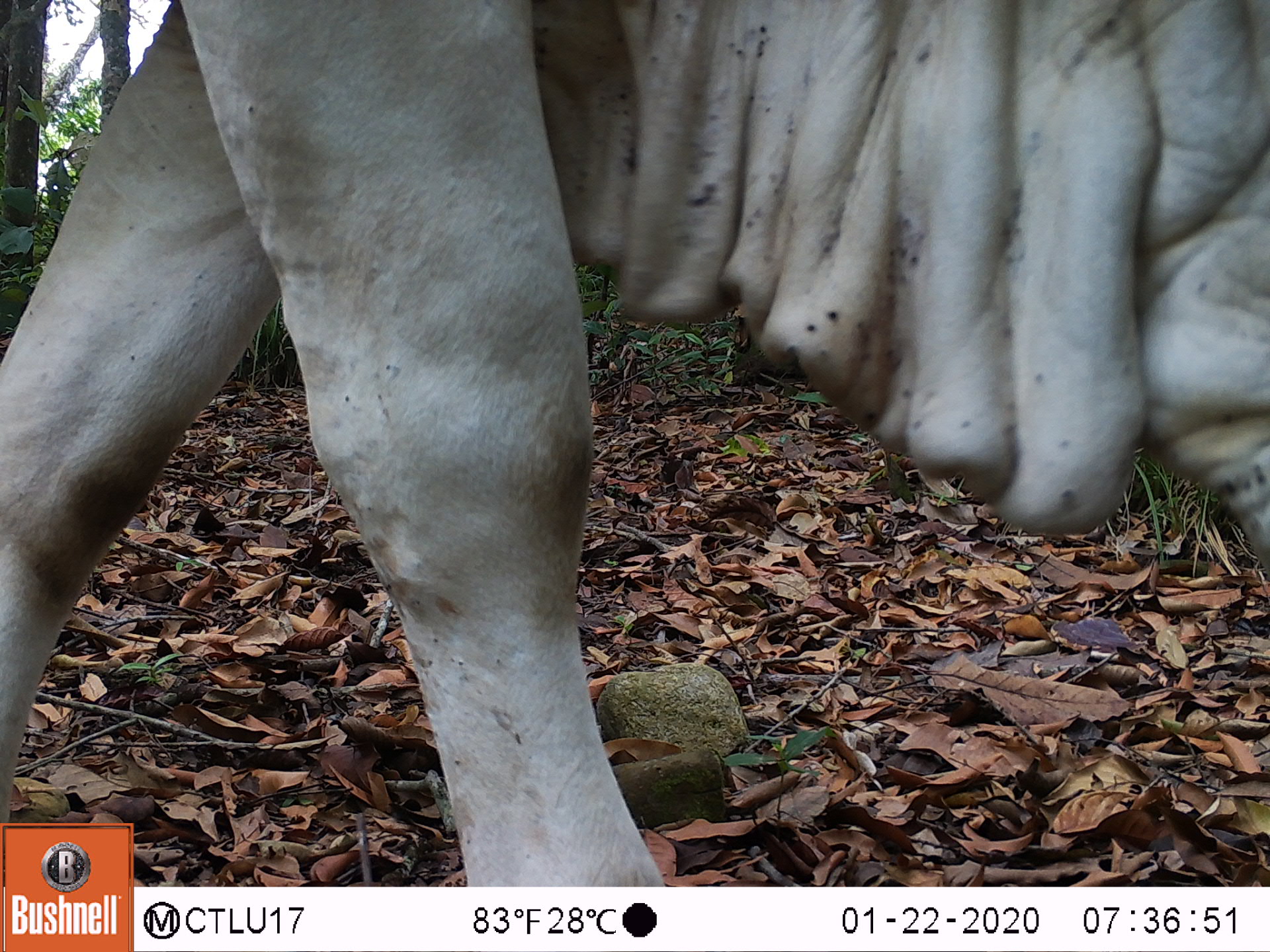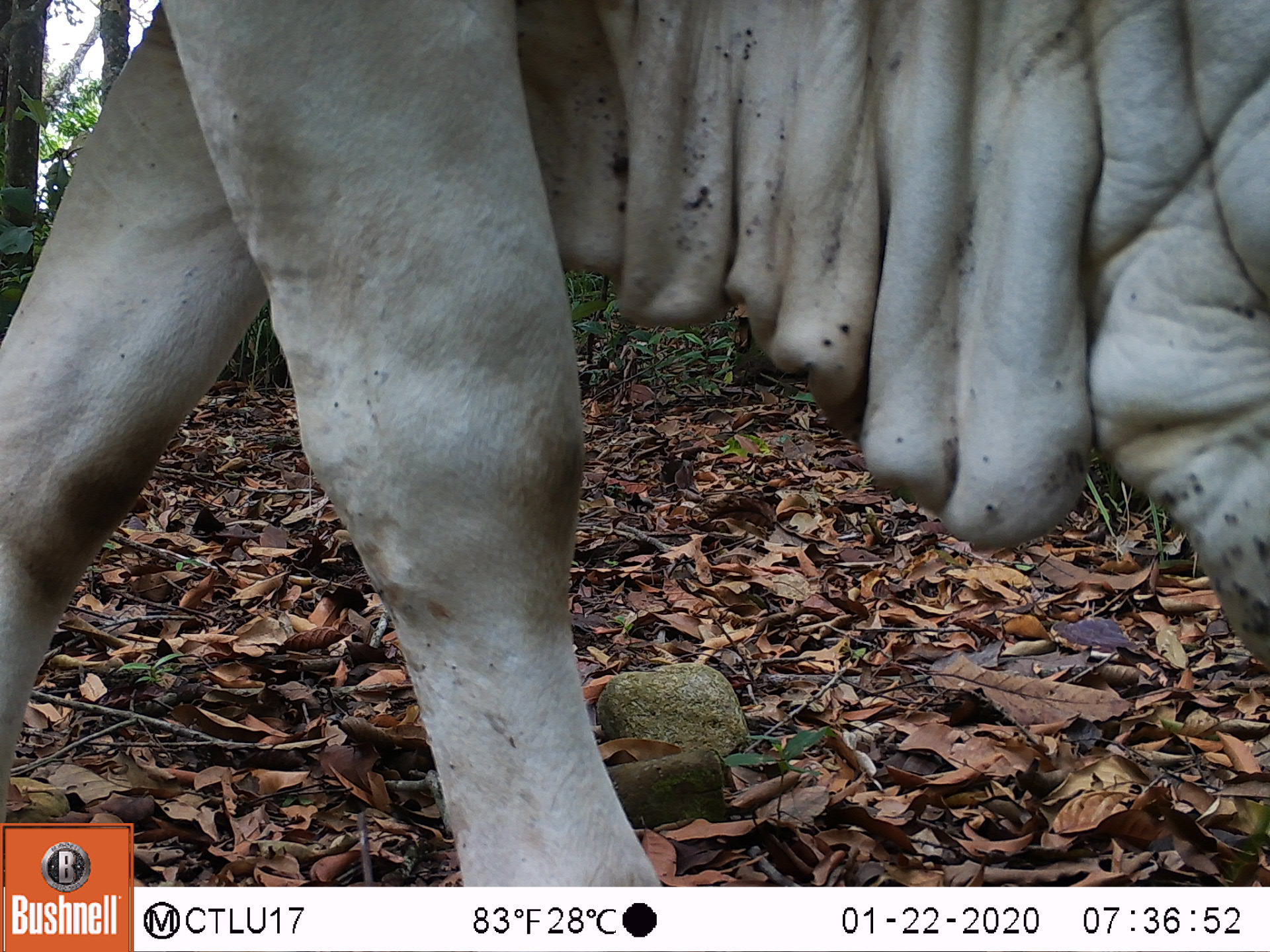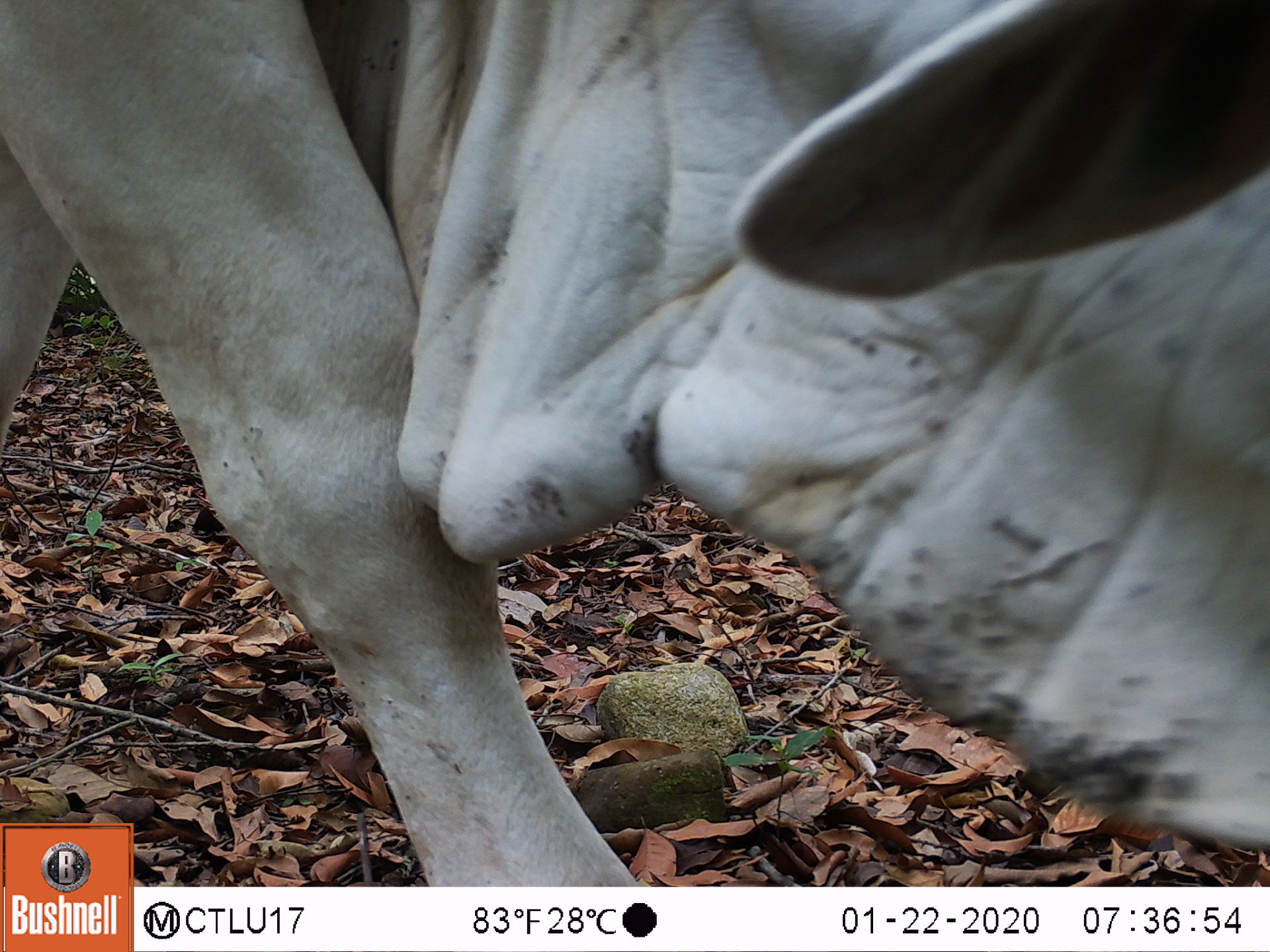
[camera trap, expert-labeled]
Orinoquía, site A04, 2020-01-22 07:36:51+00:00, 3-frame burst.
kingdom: Animalia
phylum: Chordata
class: Mammalia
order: Artiodactyla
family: Bovidae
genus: Bos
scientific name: Bos taurus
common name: cow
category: cattle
Cattle (cow) (Bos taurus).